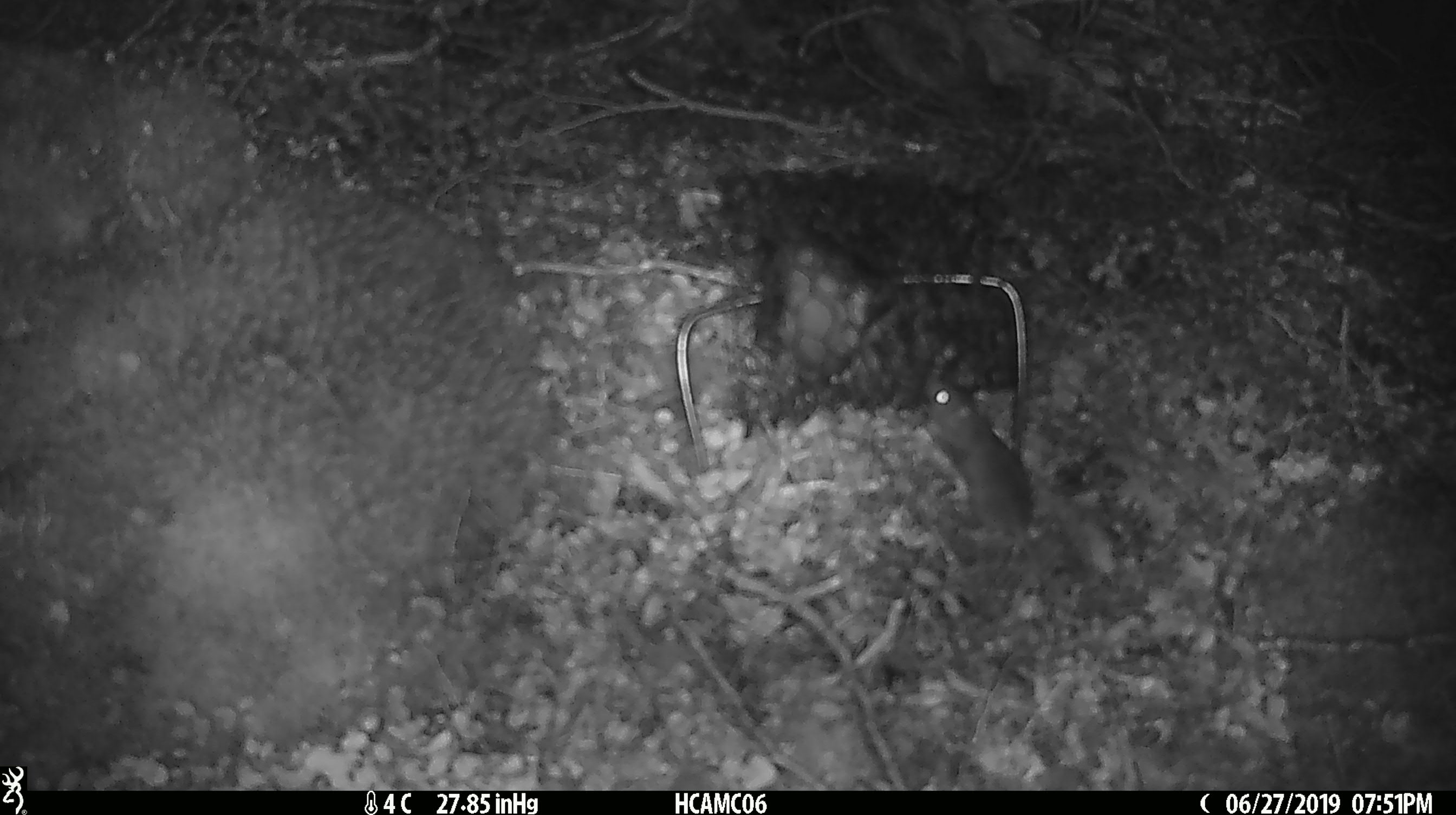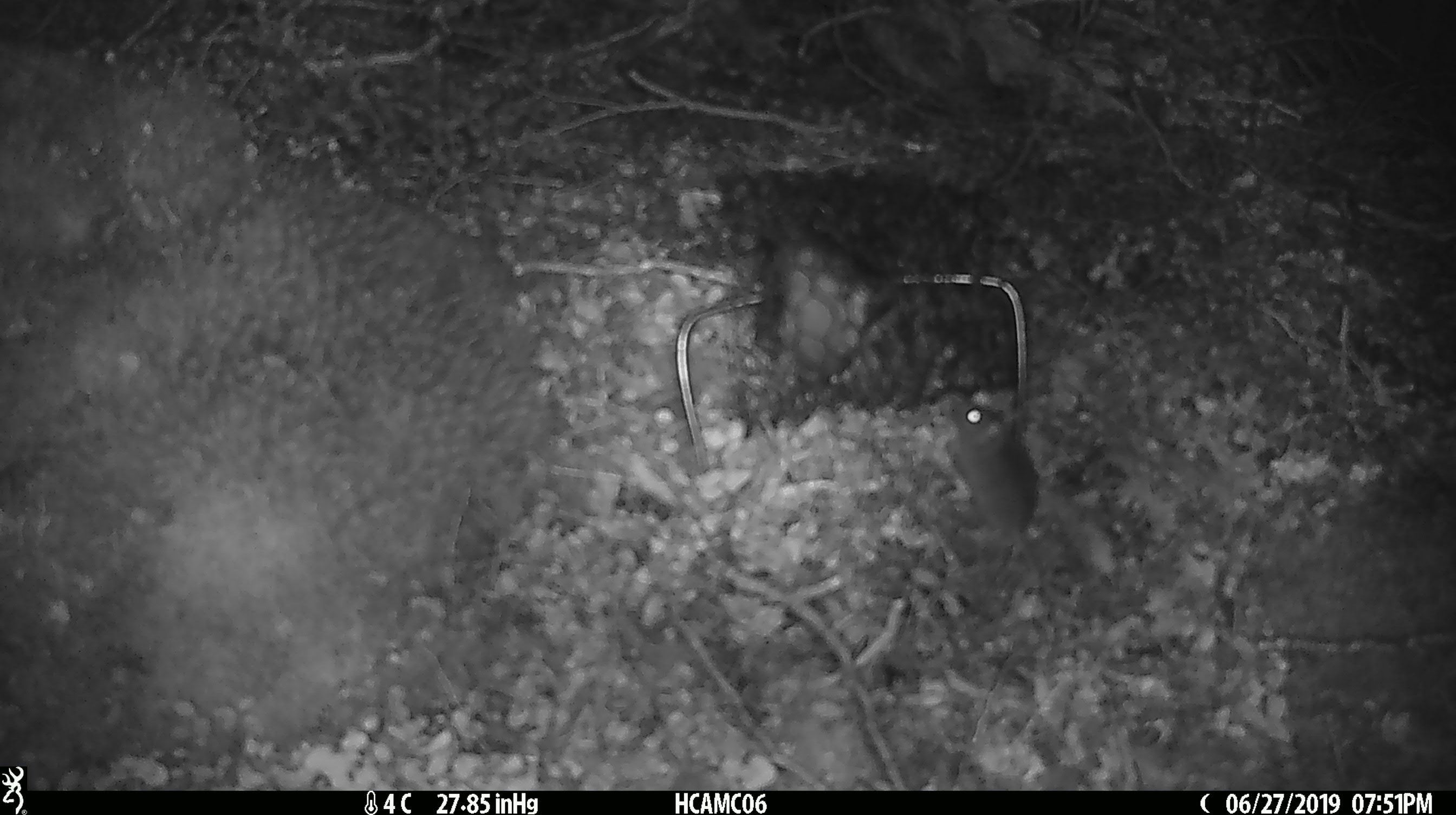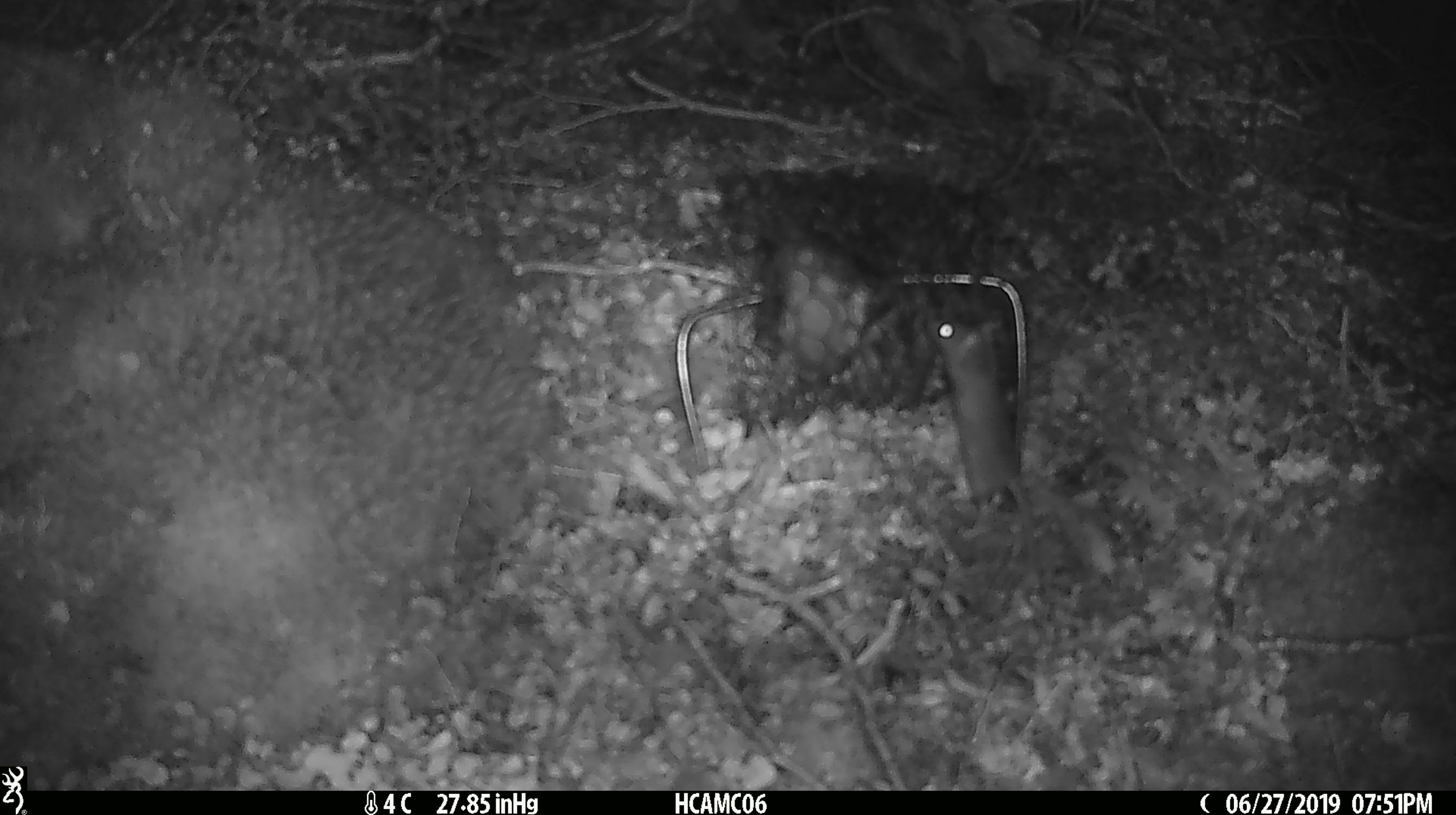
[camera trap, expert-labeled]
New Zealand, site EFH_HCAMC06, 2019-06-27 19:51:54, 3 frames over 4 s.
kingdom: Animalia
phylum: Chordata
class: Mammalia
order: Rodentia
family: Muridae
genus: Mus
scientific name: Mus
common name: mouse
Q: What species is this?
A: Mouse (Mus).